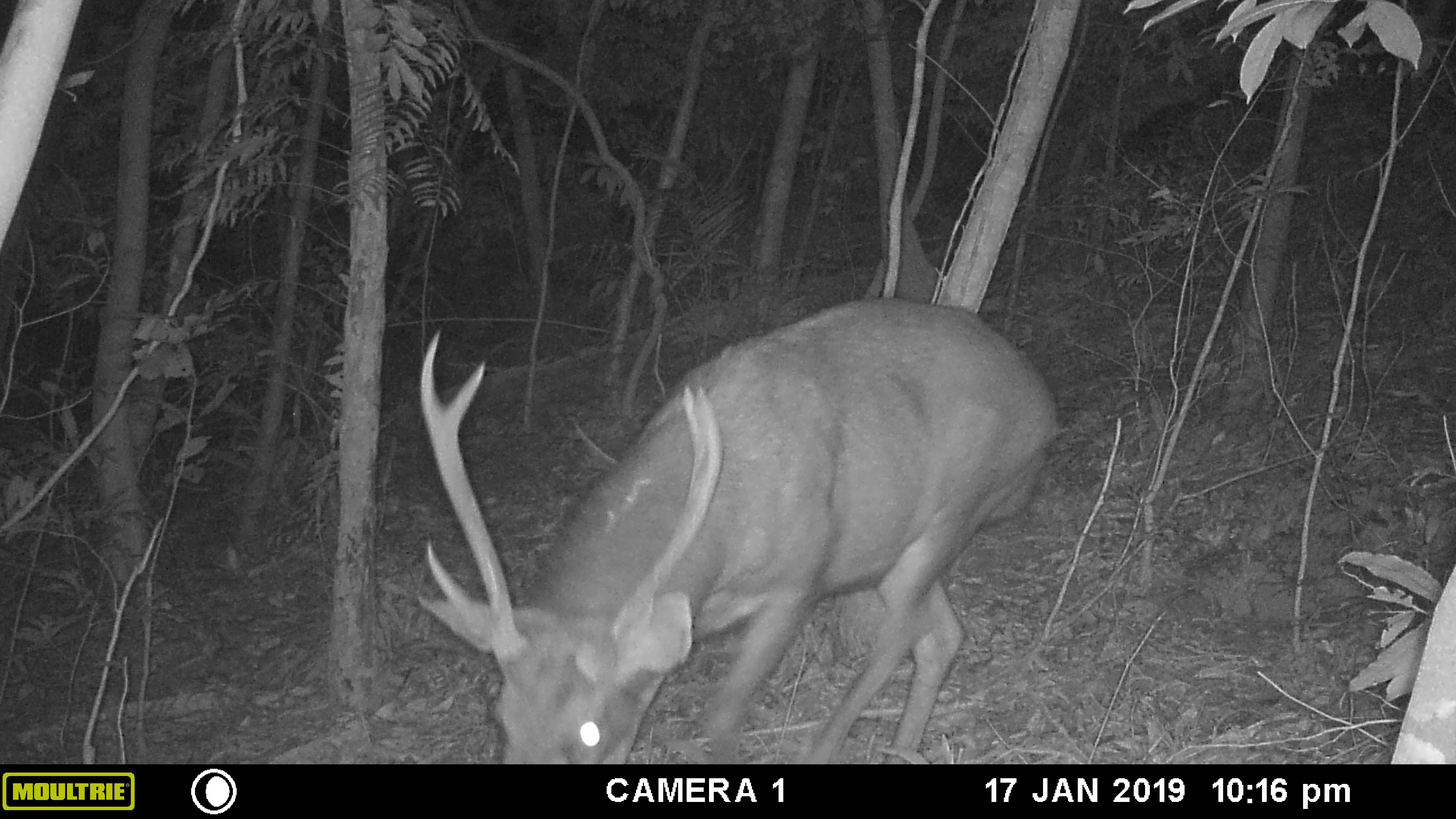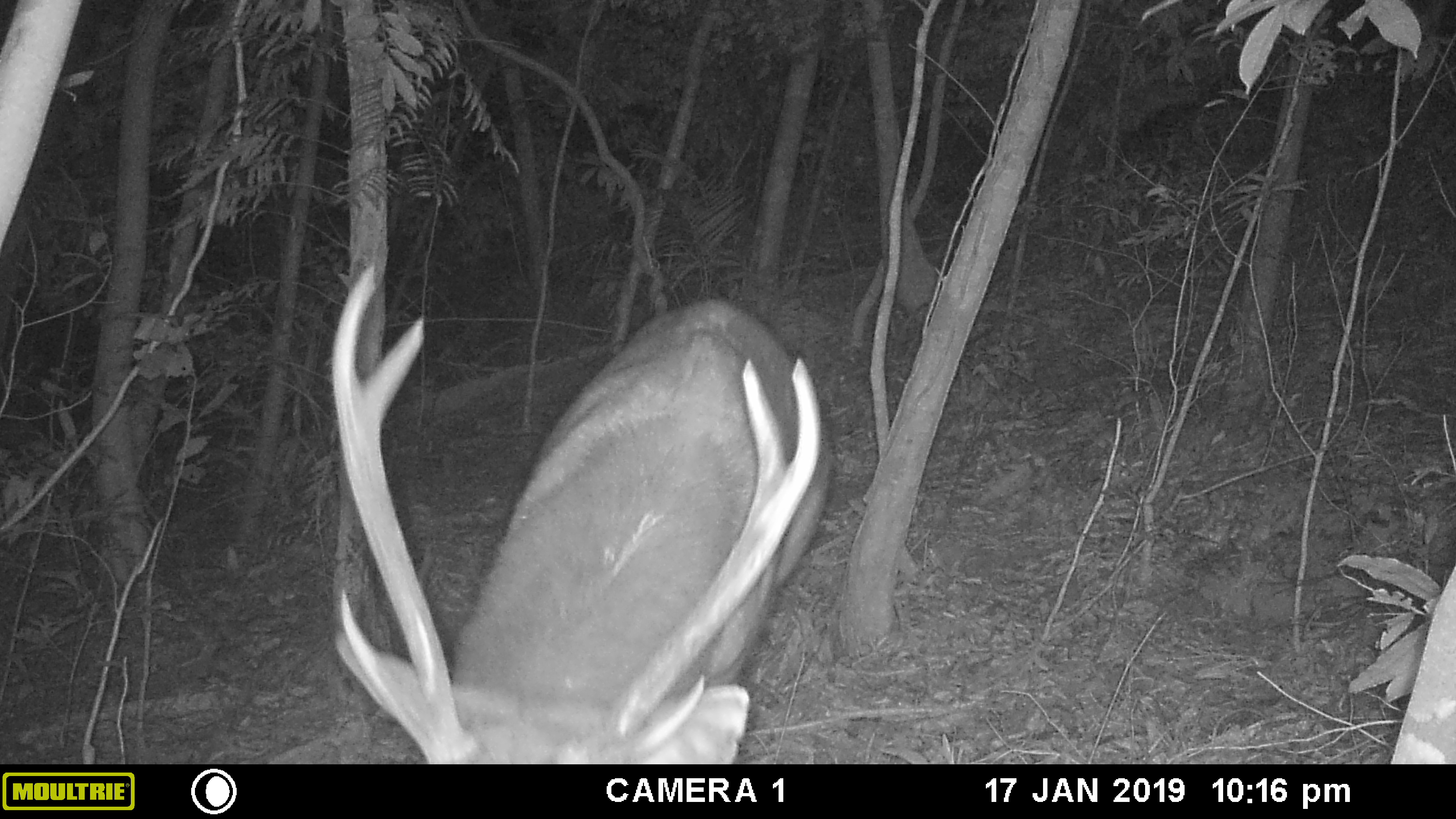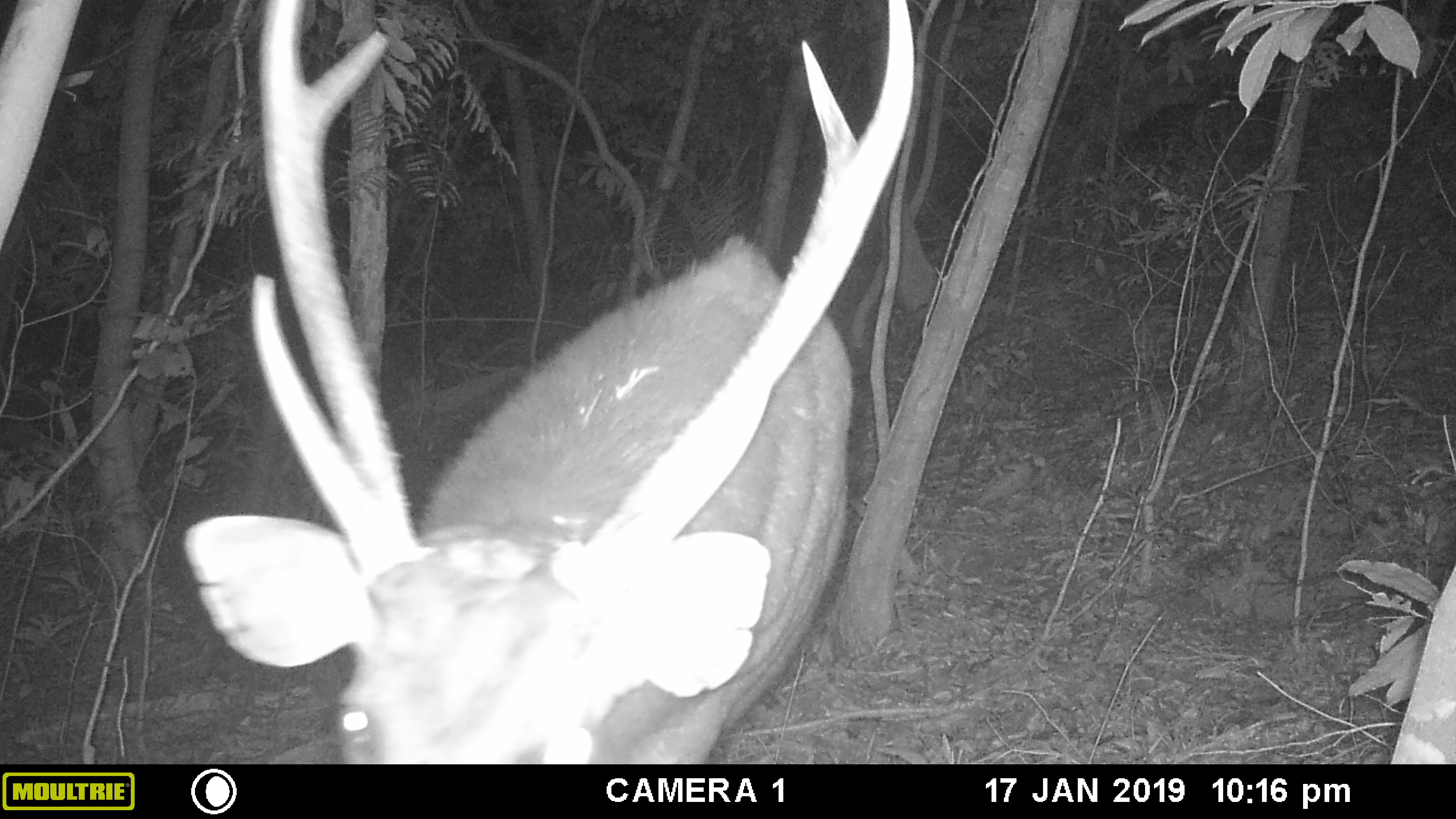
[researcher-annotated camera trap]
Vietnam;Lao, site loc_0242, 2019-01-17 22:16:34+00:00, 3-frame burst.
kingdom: Animalia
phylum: Chordata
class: Mammalia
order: Artiodactyla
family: Cervidae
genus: Rusa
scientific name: Rusa unicolor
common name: sambar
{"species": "sambar (Rusa unicolor)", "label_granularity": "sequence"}